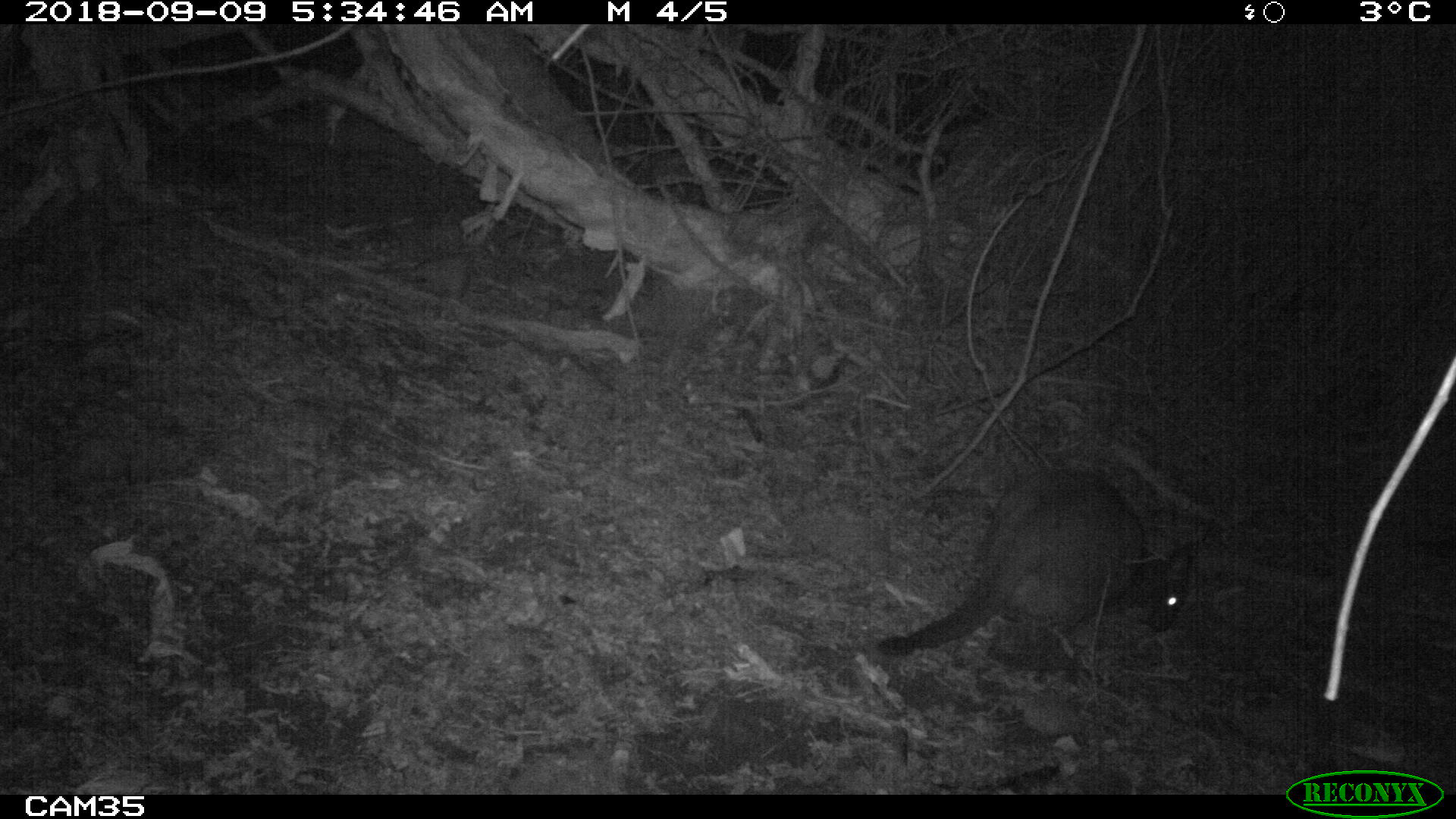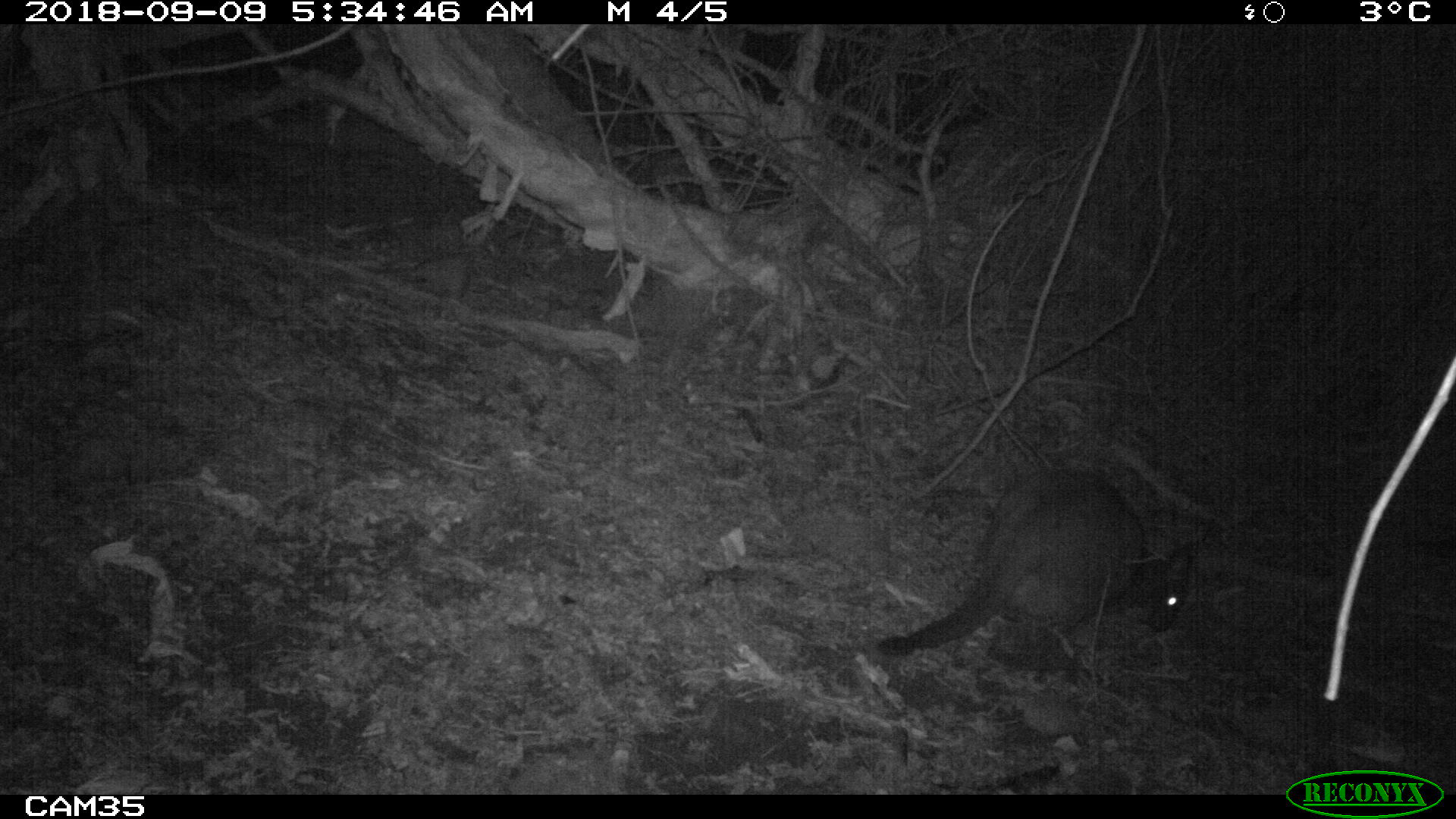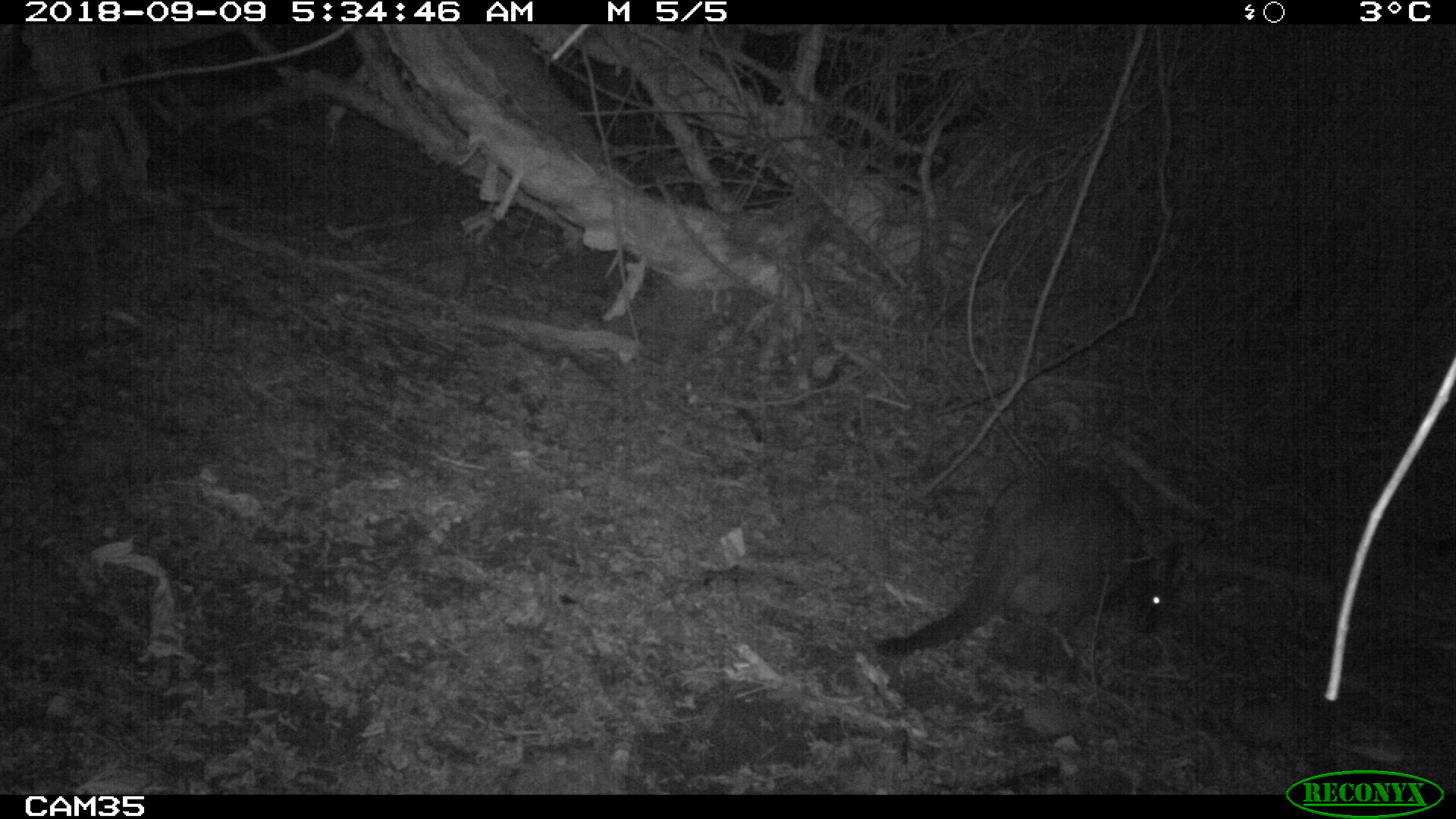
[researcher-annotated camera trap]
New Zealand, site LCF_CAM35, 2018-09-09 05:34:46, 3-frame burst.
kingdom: Animalia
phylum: Chordata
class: Mammalia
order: Diprotodontia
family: Macropodidae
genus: Notamacropus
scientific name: Notamacropus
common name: wallaby